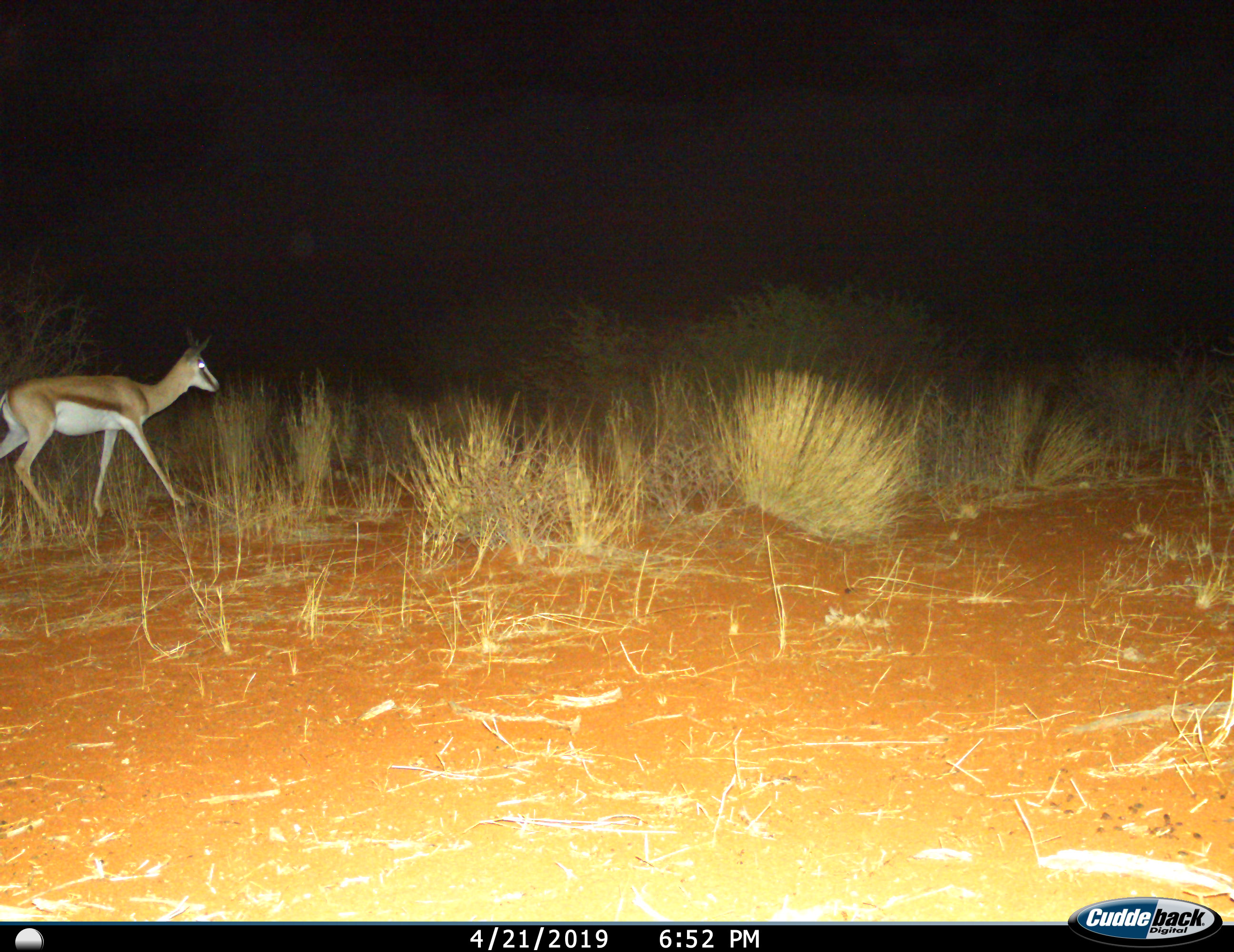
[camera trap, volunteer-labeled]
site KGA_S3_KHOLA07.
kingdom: Animalia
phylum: Chordata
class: Mammalia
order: Artiodactyla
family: Bovidae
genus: Antidorcas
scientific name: Antidorcas marsupialis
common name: springbok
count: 1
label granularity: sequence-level